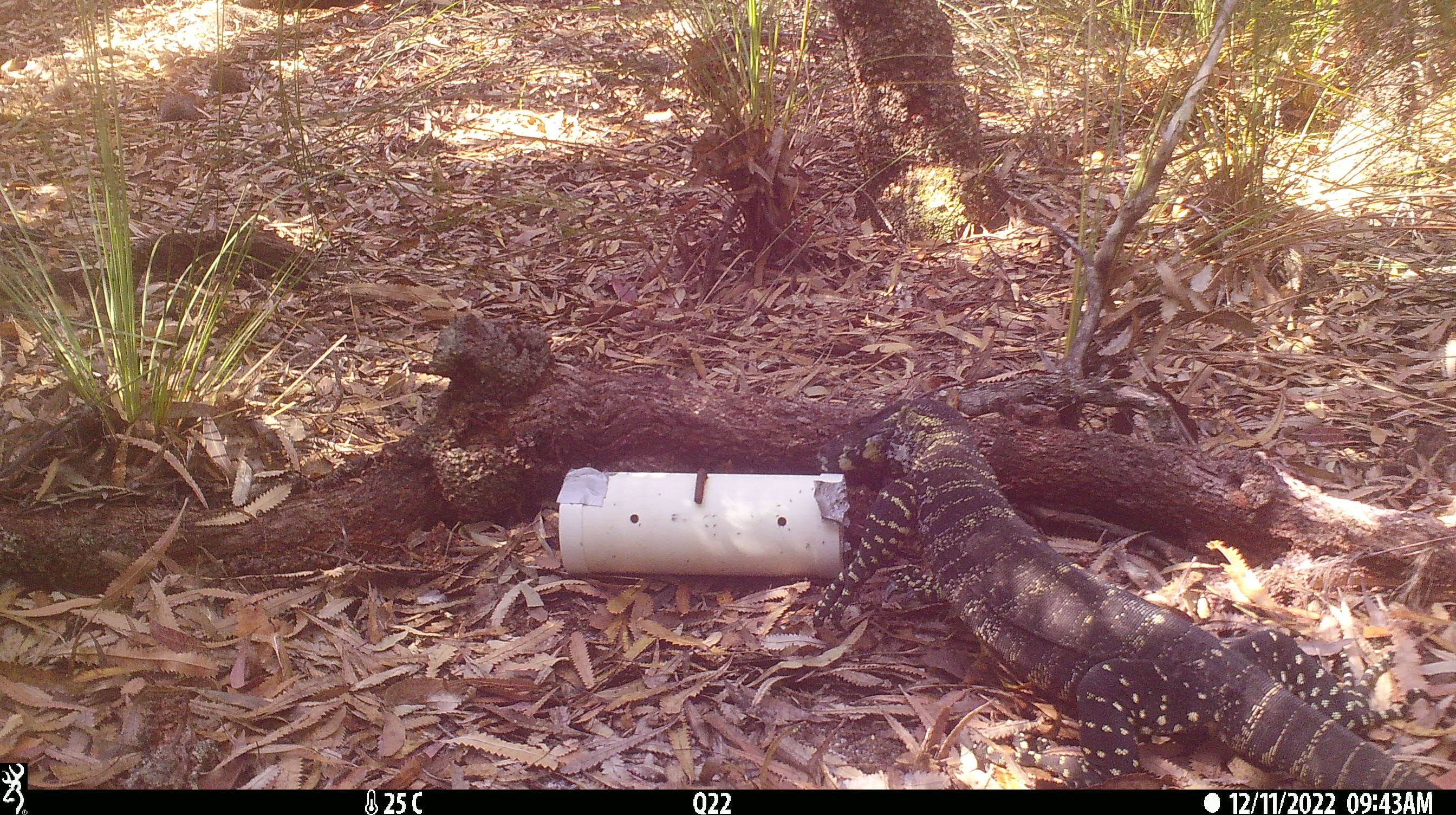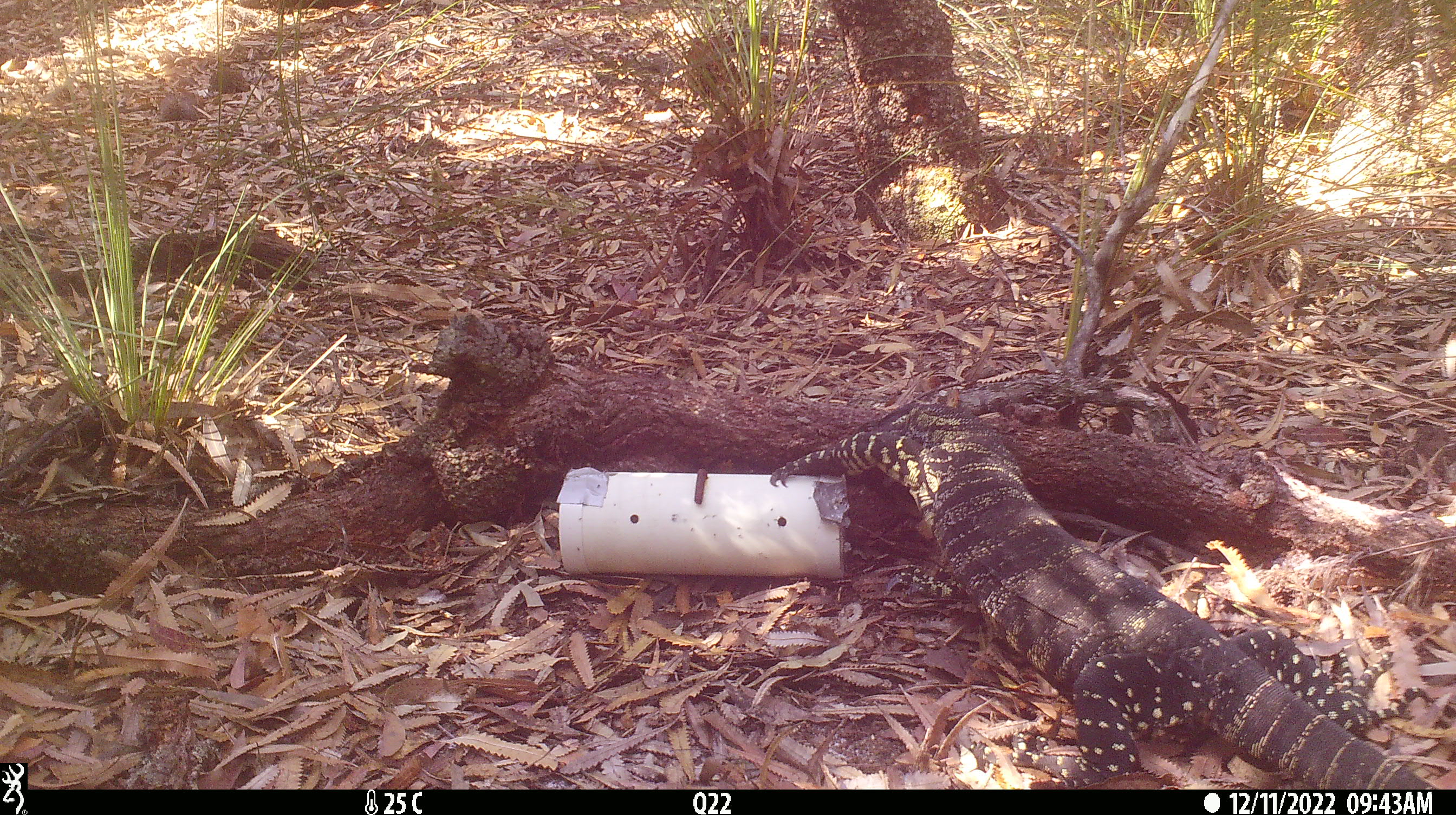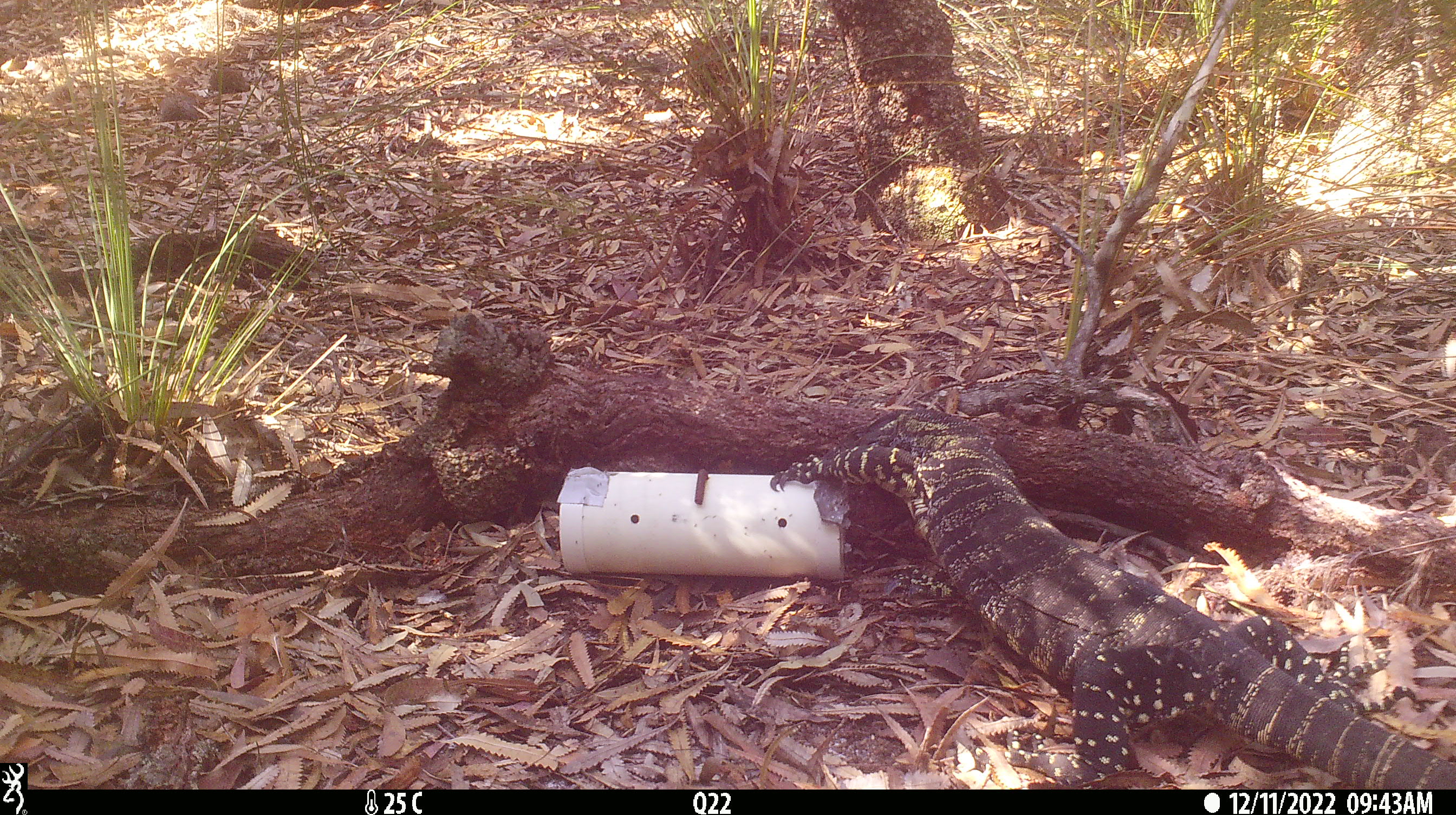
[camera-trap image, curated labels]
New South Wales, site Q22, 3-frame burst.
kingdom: Animalia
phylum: Chordata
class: Reptilia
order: Squamata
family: Varanidae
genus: Varanus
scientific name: Varanus varius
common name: lace monitor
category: goanna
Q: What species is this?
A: Goanna (lace monitor) (Varanus varius).